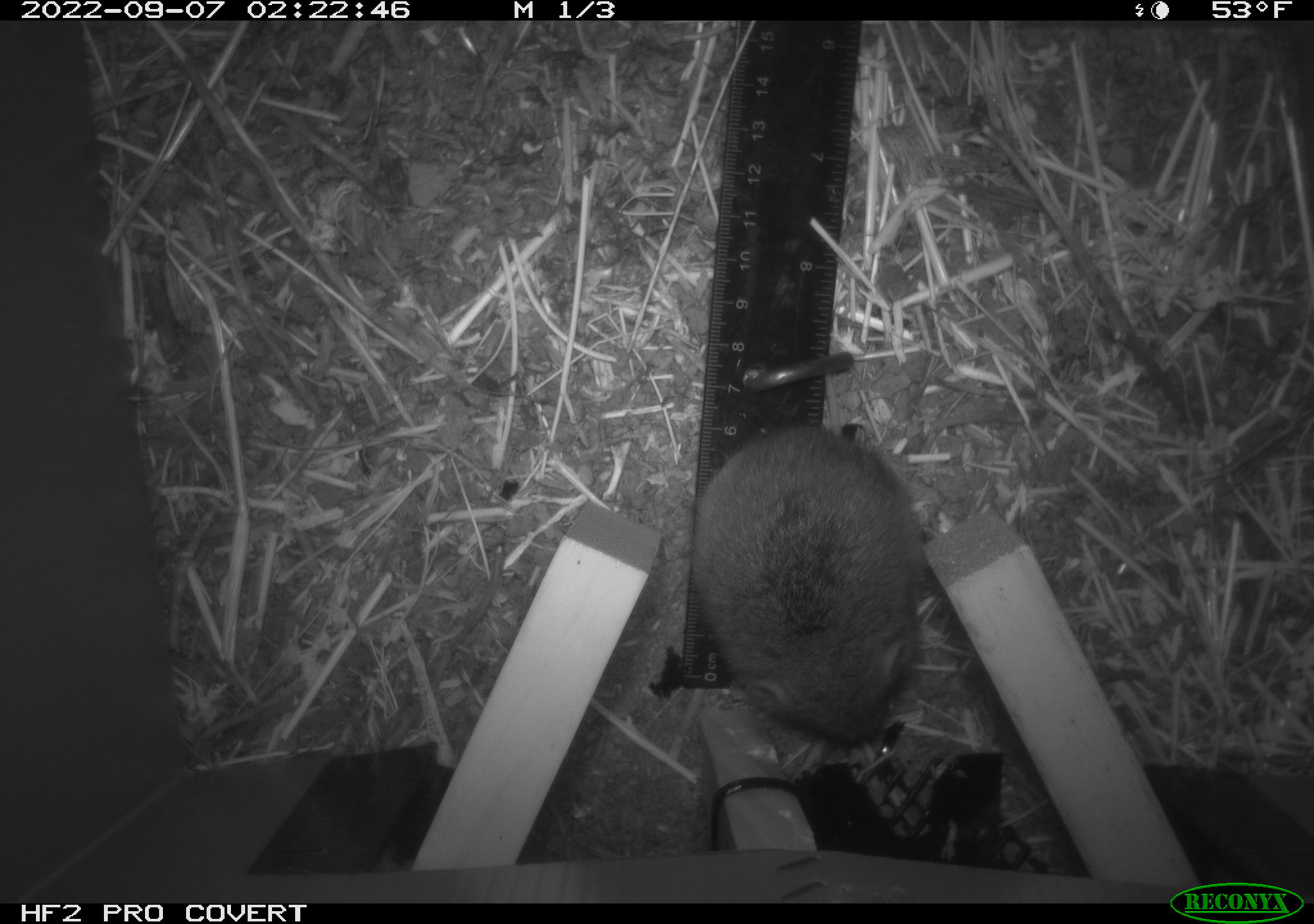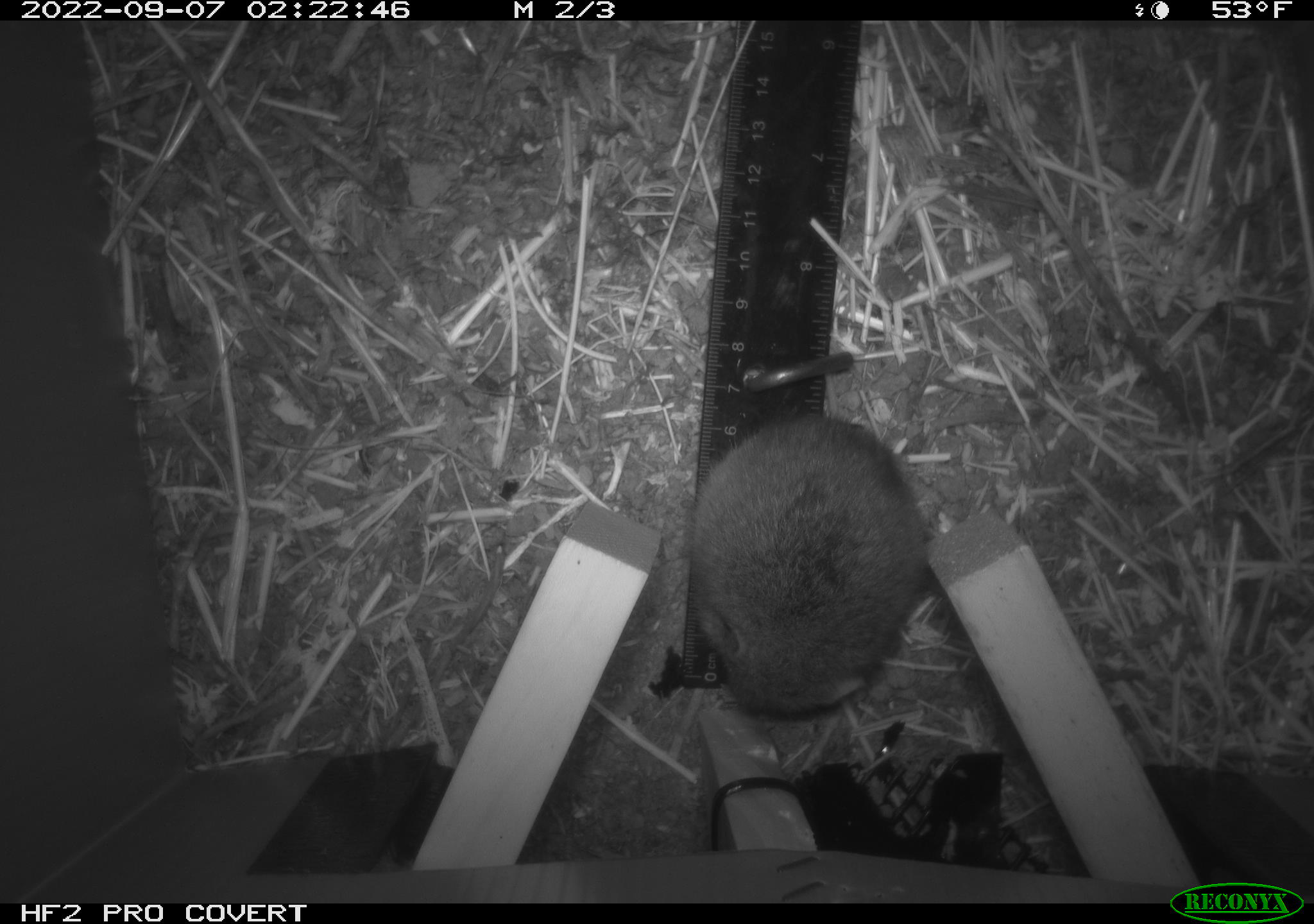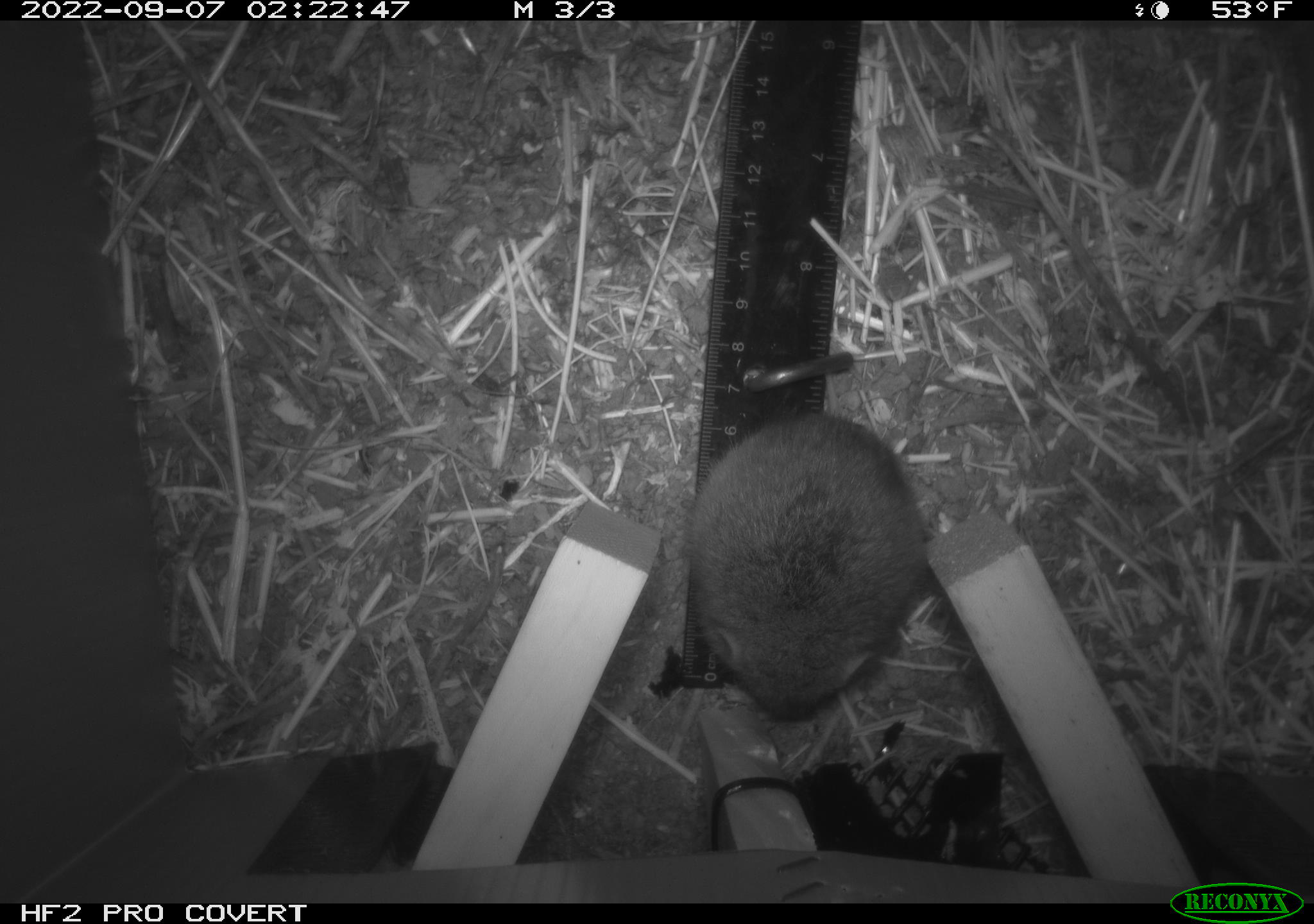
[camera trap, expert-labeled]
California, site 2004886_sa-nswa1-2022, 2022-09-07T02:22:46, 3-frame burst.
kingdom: Animalia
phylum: Chordata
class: Mammalia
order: Rodentia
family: Cricetidae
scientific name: Cricetidae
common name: hamsters, voles, lemmings, and allies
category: cricetidae family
Cricetidae family (hamsters, voles, lemmings, and allies) (Cricetidae).